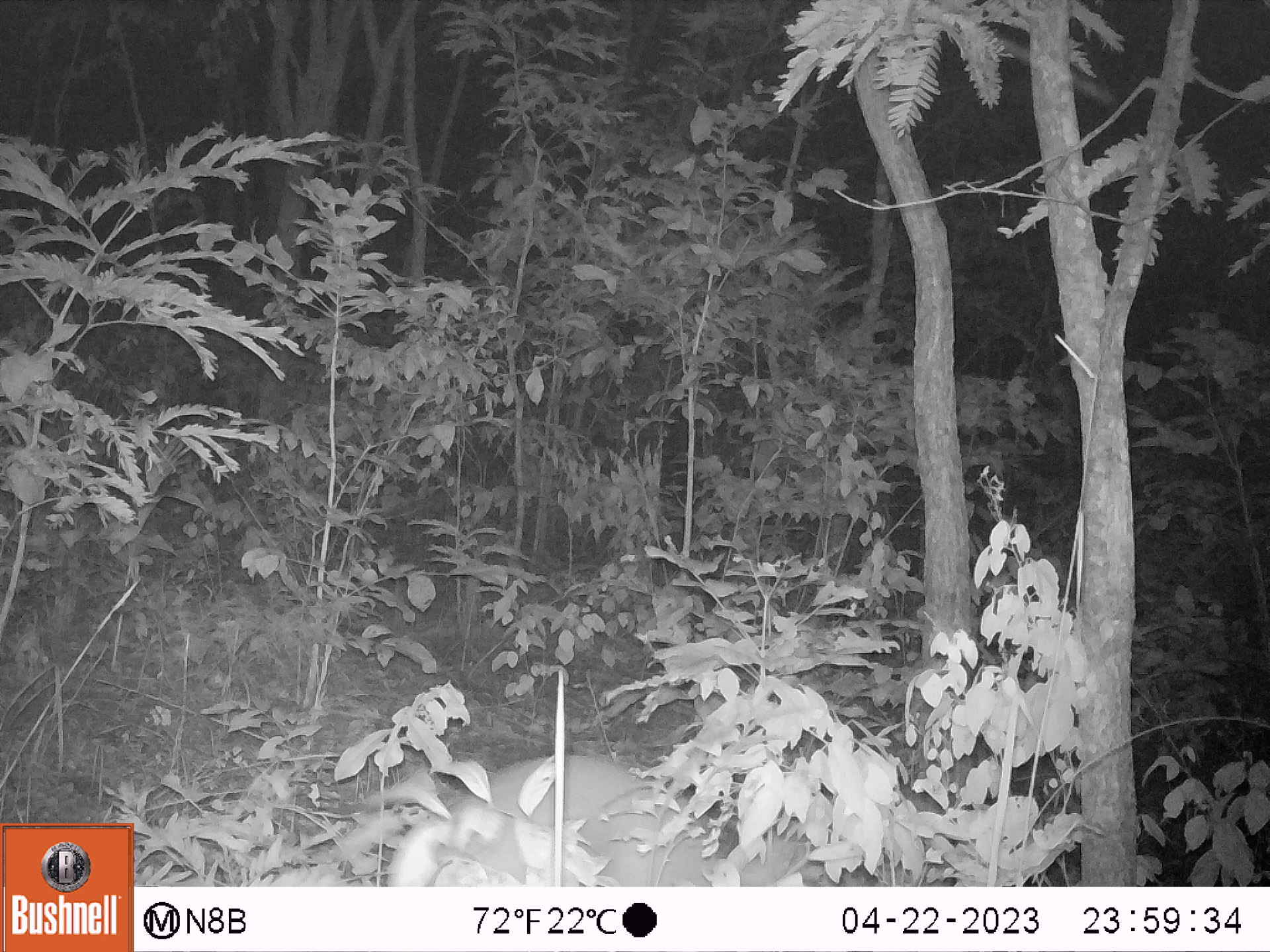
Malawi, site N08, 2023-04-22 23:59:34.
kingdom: Animalia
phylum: Chordata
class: Mammalia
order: Tubulidentata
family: Orycteropodidae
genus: Orycteropus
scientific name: Orycteropus afer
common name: aardvark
Aardvark (Orycteropus afer), count 1.